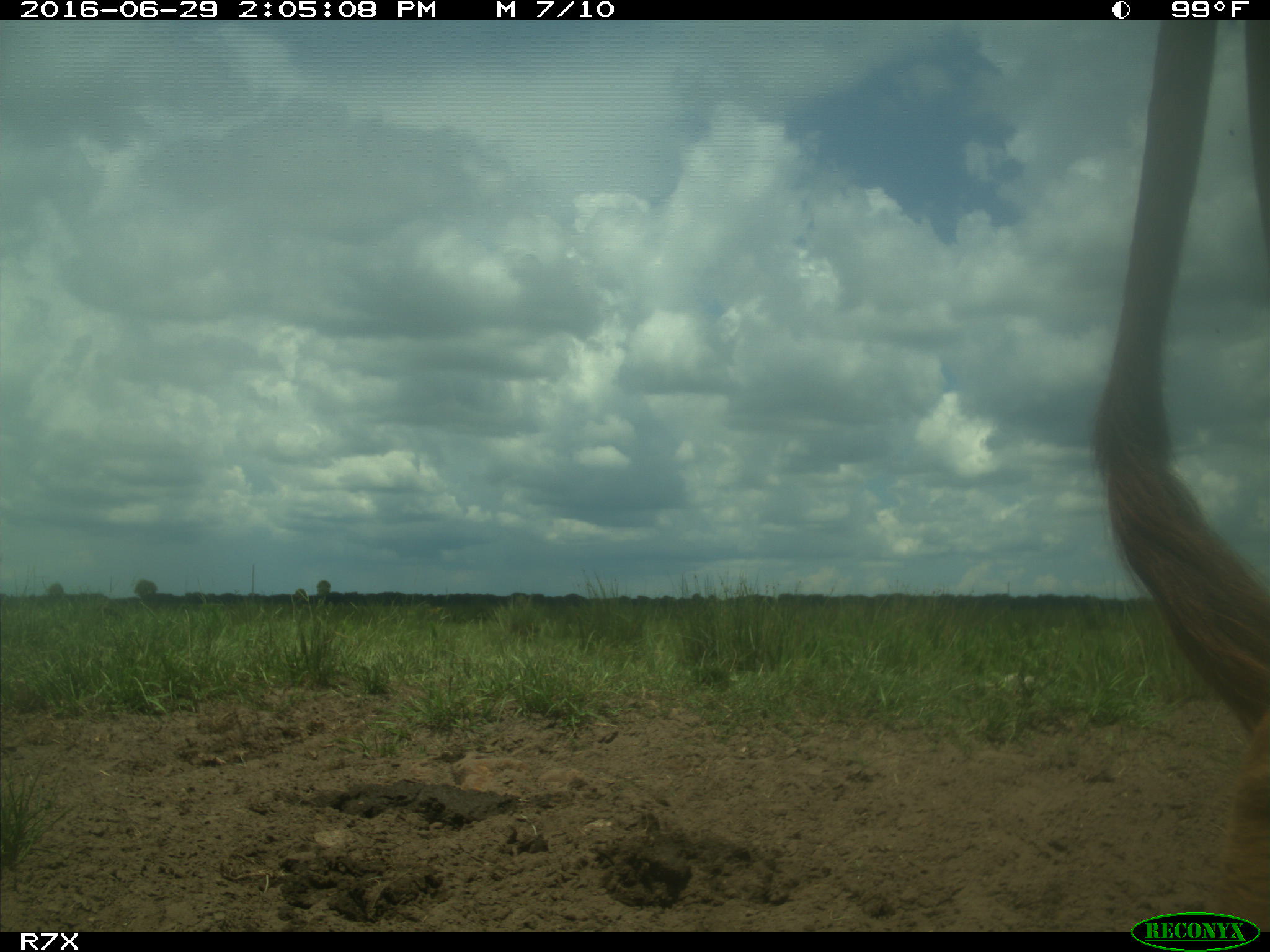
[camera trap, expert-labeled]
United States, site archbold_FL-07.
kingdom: Animalia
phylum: Chordata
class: Mammalia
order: Artiodactyla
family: Bovidae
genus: Bos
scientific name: Bos taurus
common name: domestic cow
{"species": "Bos taurus (domestic cow)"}